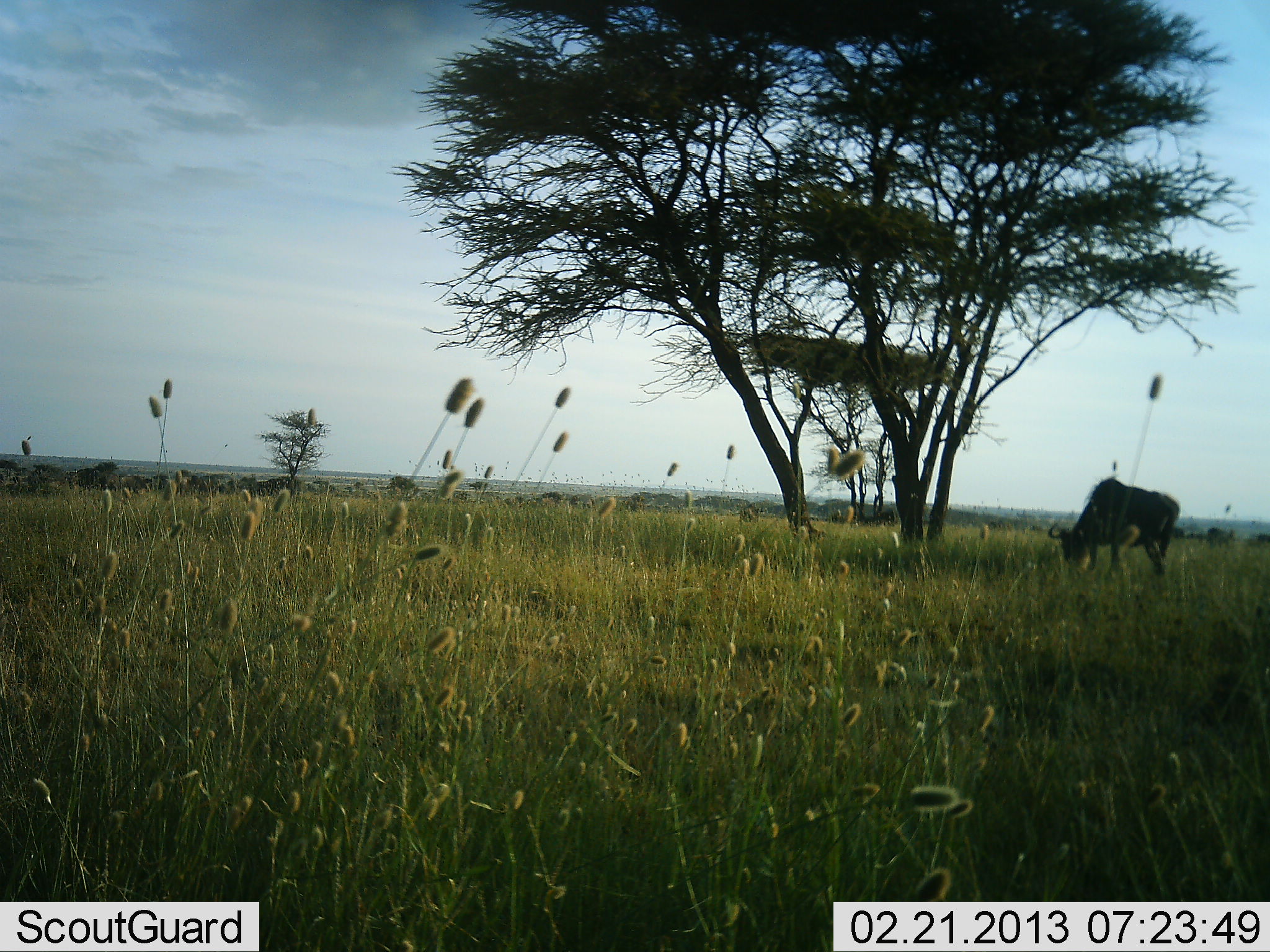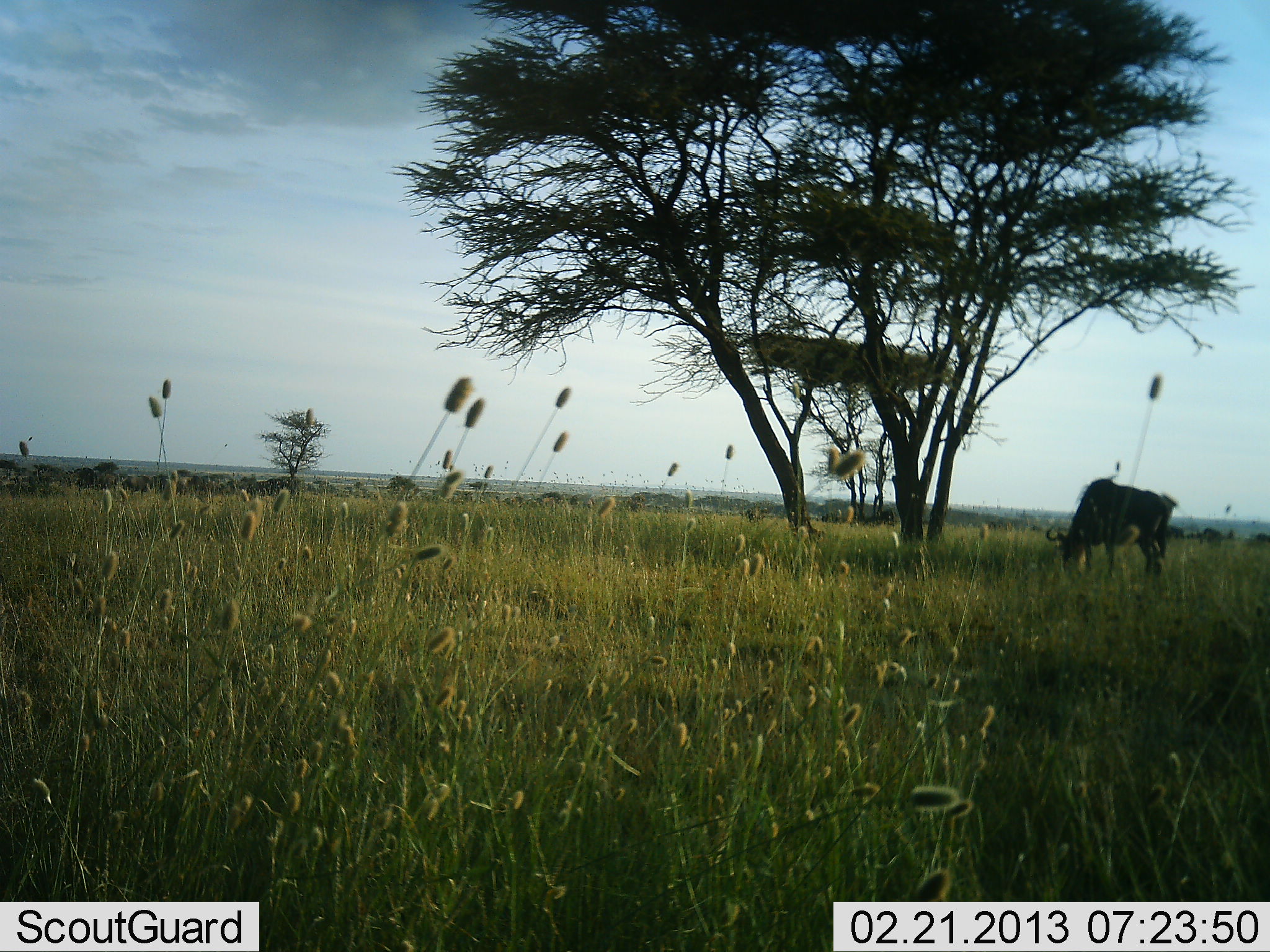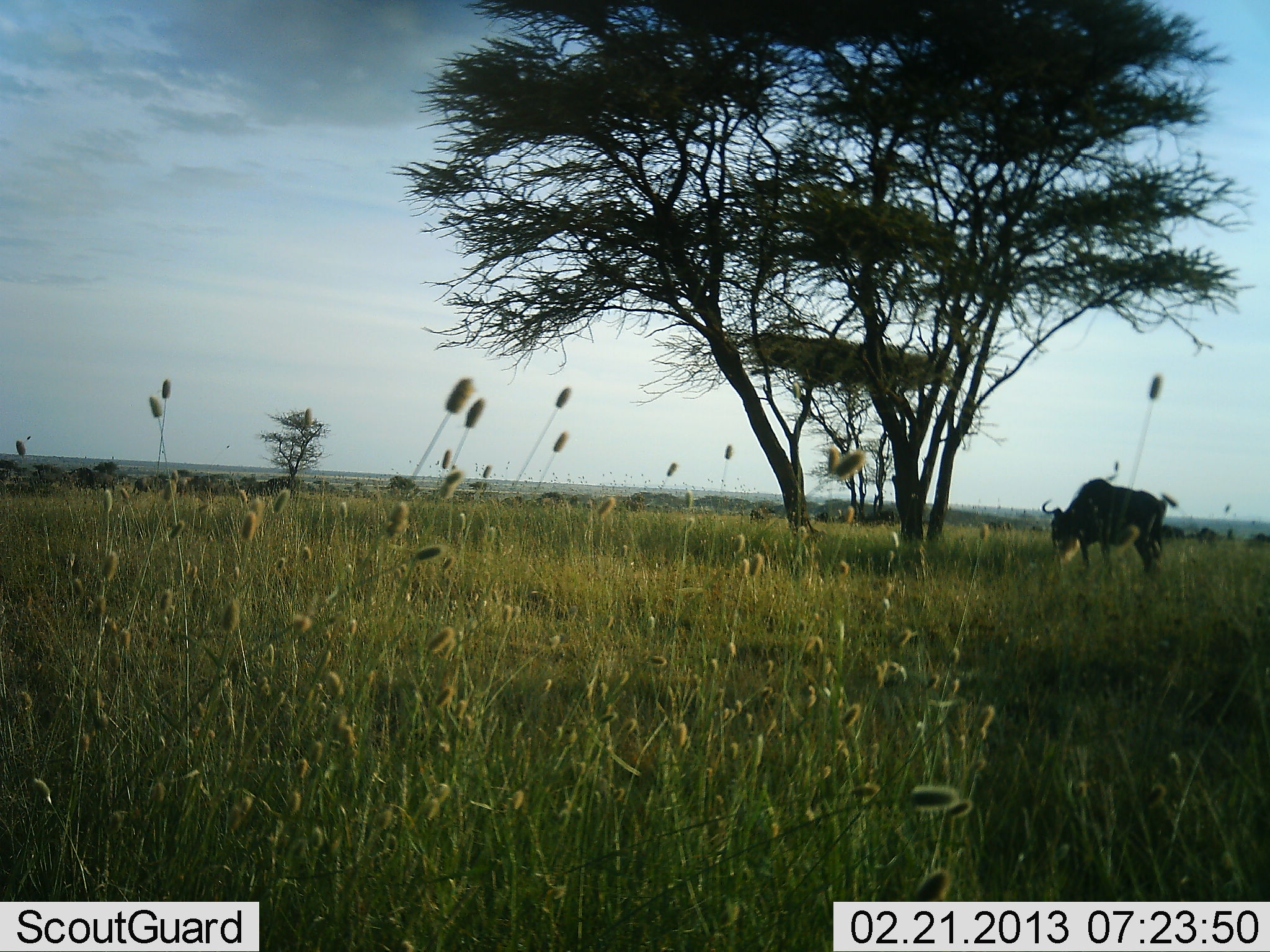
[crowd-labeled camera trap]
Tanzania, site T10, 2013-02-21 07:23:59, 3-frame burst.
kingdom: Animalia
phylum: Chordata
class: Mammalia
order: Artiodactyla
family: Bovidae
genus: Connochaetes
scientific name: Connochaetes taurinus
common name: blue wildebeest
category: wildebeest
Wildebeest (blue wildebeest) (Connochaetes taurinus), count 1. Behavior (volunteer vote fractions): standing 24%, resting 0%, moving 18%, interacting 0%. Young present (vote fraction): 0%. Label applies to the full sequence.